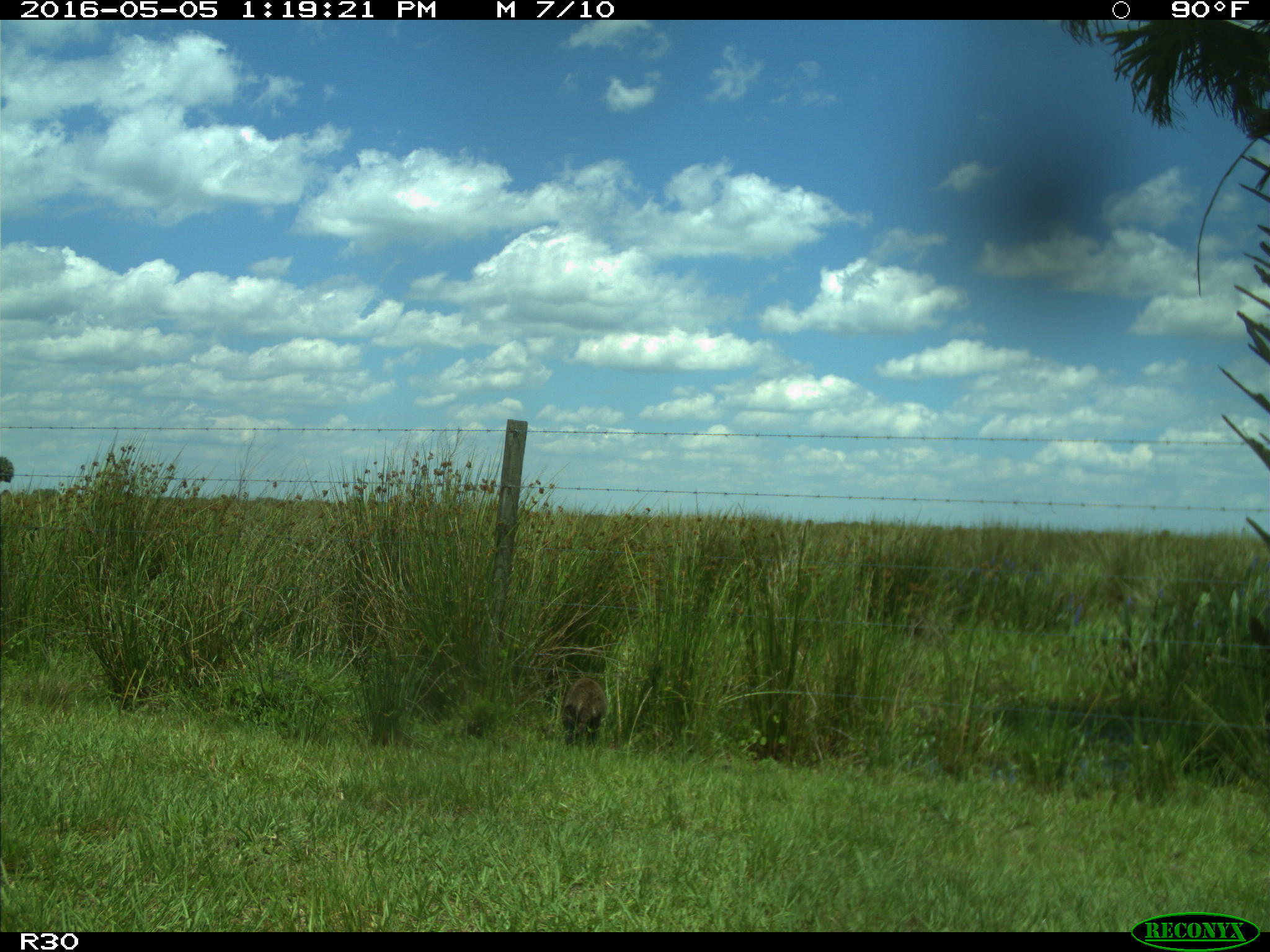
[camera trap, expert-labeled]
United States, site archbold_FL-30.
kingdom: Animalia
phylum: Chordata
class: Mammalia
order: Carnivora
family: Procyonidae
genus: Procyon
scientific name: Procyon lotor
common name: common raccoon